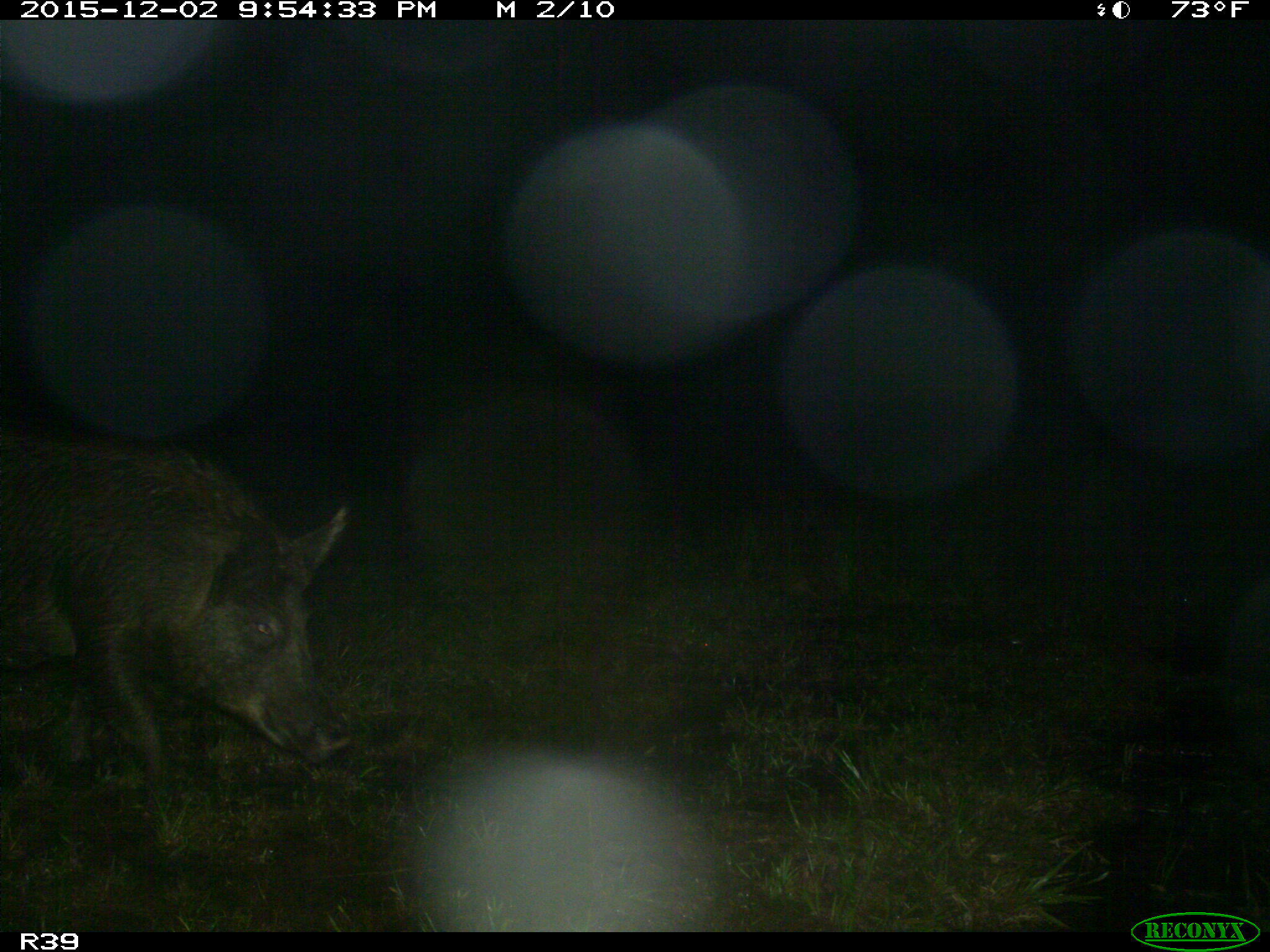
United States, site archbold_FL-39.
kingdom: Animalia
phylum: Chordata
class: Mammalia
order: Artiodactyla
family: Suidae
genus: Sus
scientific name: Sus scrofa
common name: wild boar